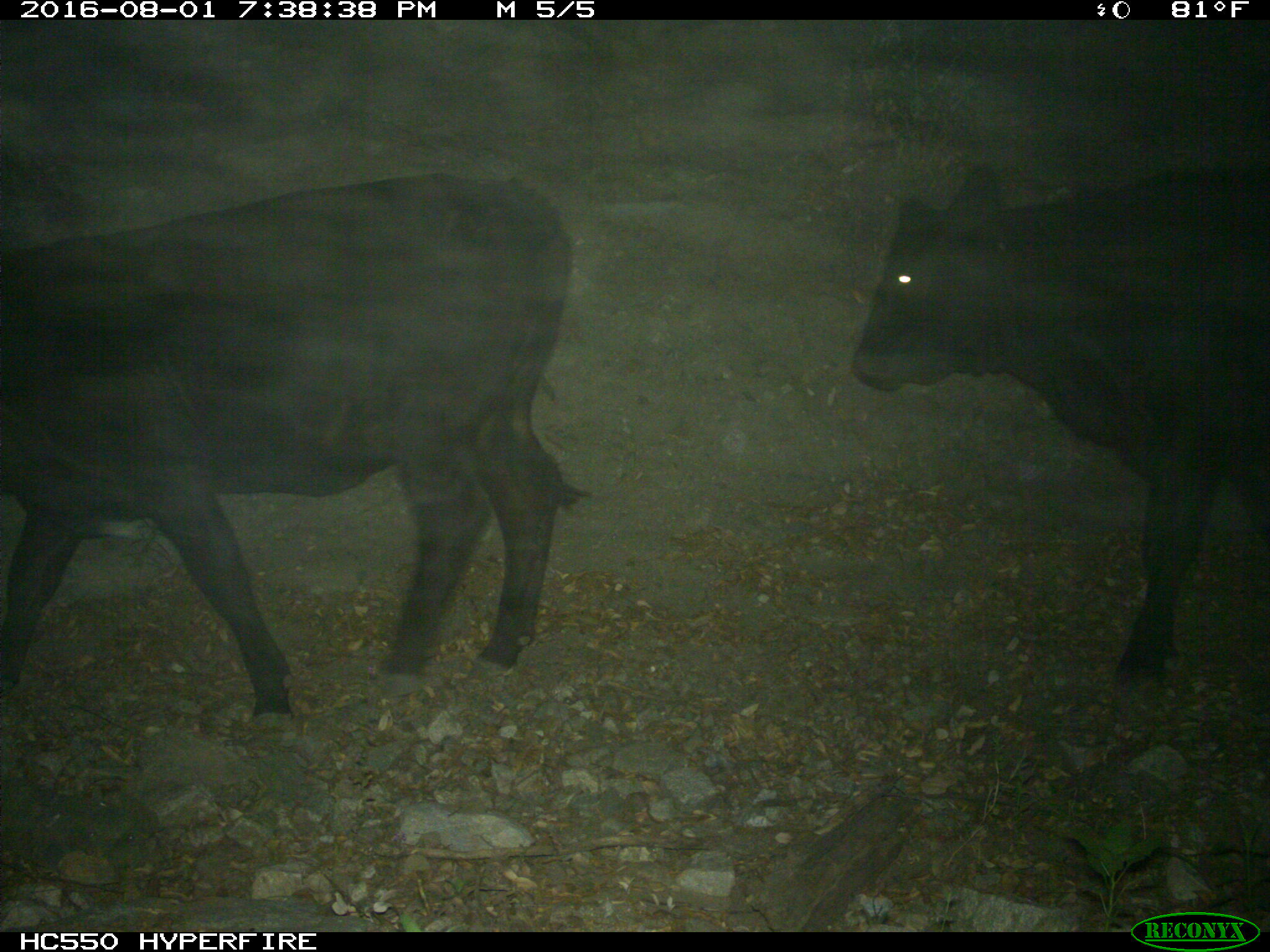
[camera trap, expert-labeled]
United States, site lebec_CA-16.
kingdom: Animalia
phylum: Chordata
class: Mammalia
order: Artiodactyla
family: Bovidae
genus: Bos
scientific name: Bos taurus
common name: domestic cow